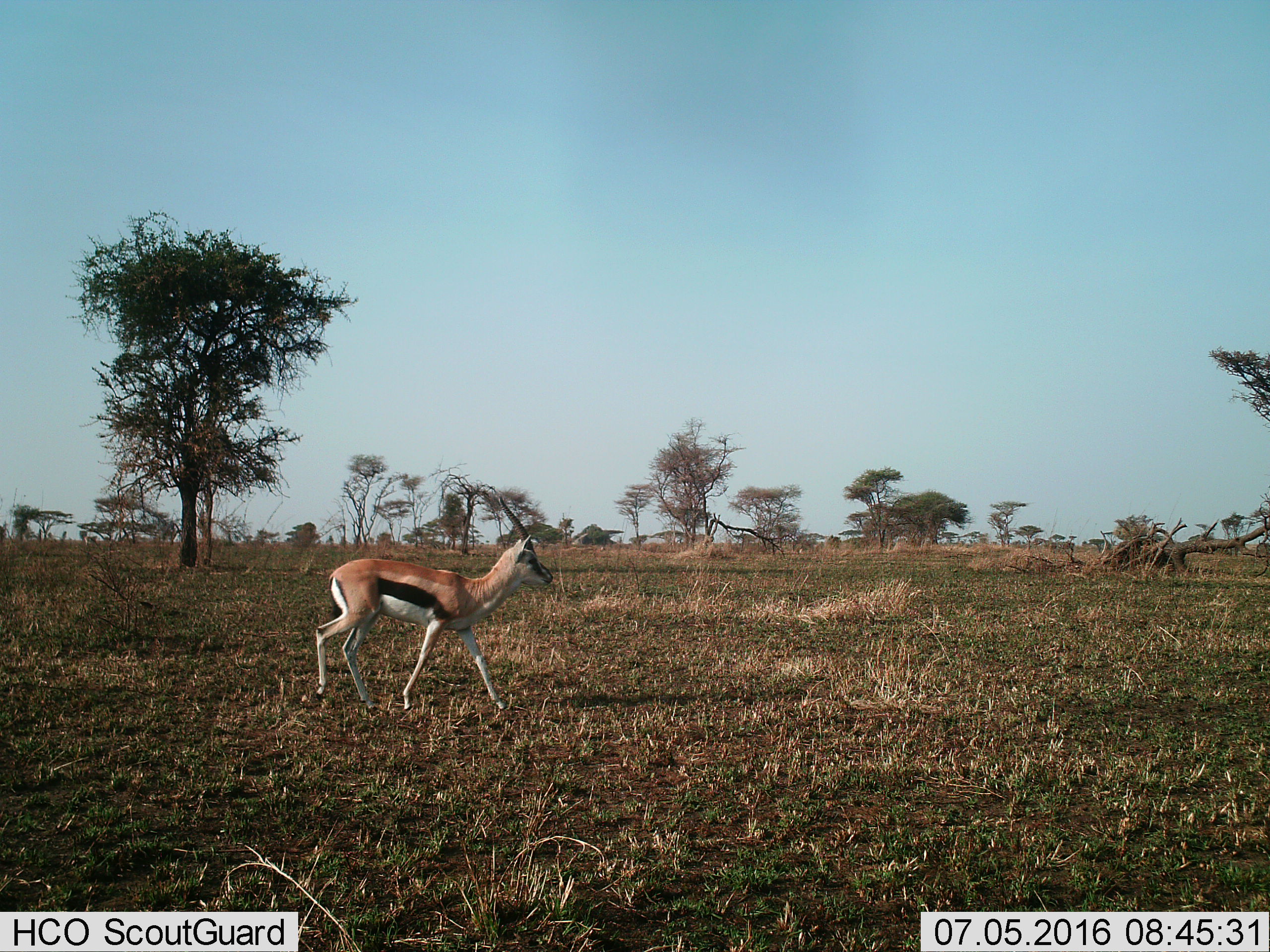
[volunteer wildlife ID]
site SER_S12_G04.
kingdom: Animalia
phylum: Chordata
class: Mammalia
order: Artiodactyla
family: Bovidae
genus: Eudorcas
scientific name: Eudorcas thomsonii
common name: thomson's gazelle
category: gazellethomsons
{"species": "gazellethomsons (thomson's gazelle) (Eudorcas thomsonii)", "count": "1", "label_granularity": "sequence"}